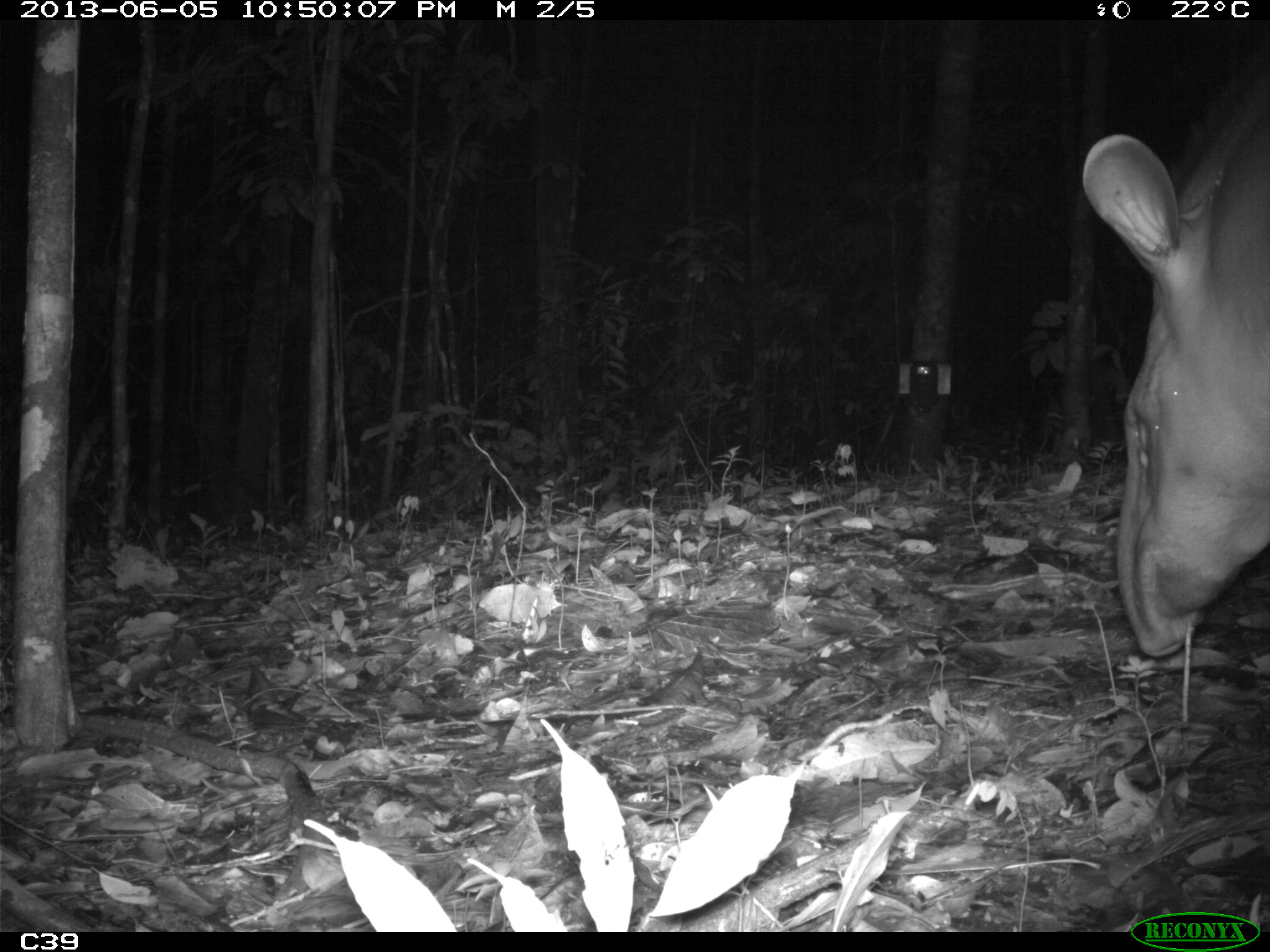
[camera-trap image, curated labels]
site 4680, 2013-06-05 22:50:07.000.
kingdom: Animalia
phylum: Chordata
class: Mammalia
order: Perissodactyla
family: Tapiridae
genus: Tapirus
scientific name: Tapirus terrestris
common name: south american tapir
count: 1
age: adult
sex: male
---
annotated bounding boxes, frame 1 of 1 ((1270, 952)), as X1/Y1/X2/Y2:
tapirus terrestris: 1081/46/1269/655